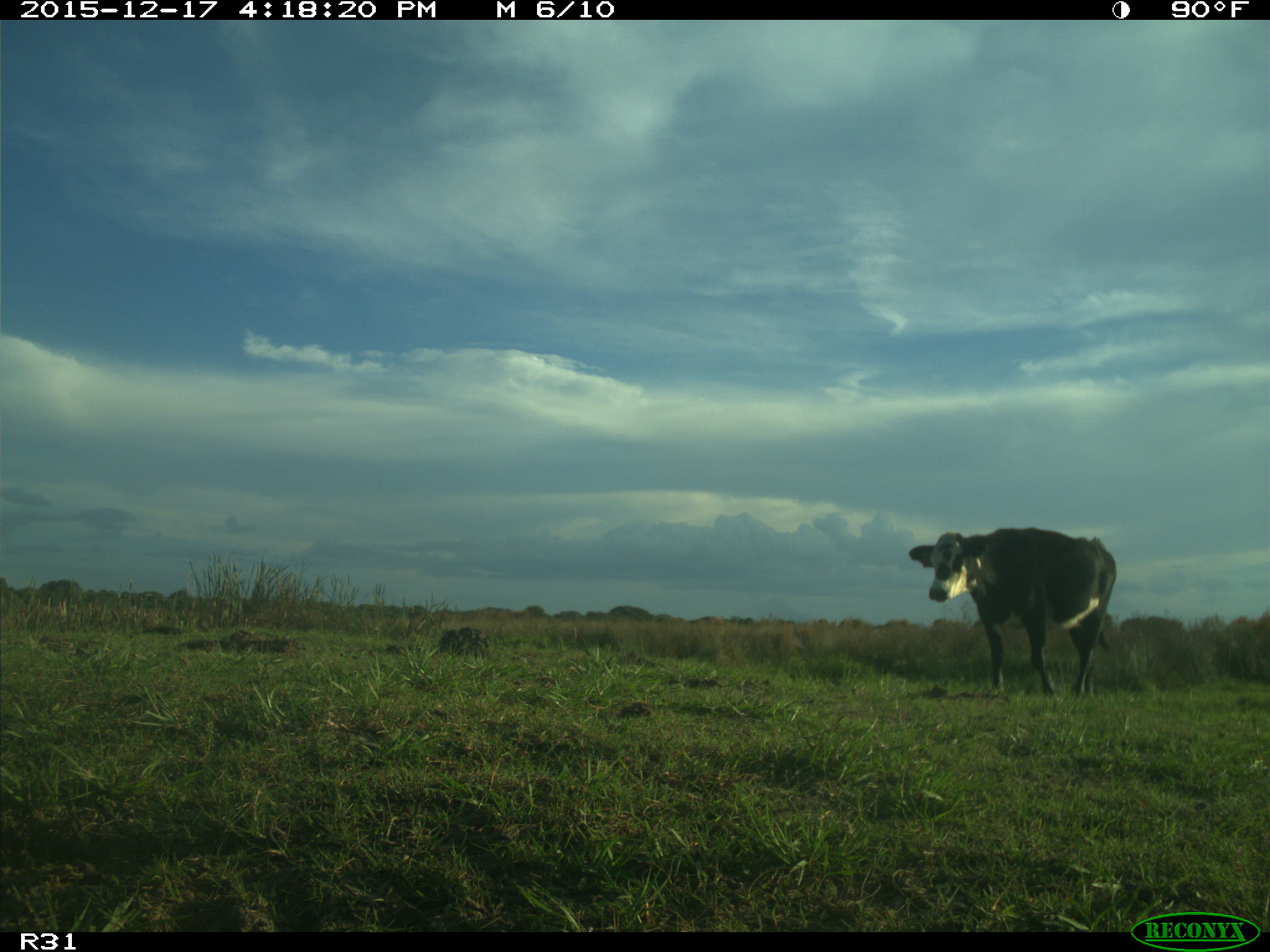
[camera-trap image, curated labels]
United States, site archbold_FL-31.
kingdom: Animalia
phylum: Chordata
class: Mammalia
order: Artiodactyla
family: Bovidae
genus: Bos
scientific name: Bos taurus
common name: domestic cow